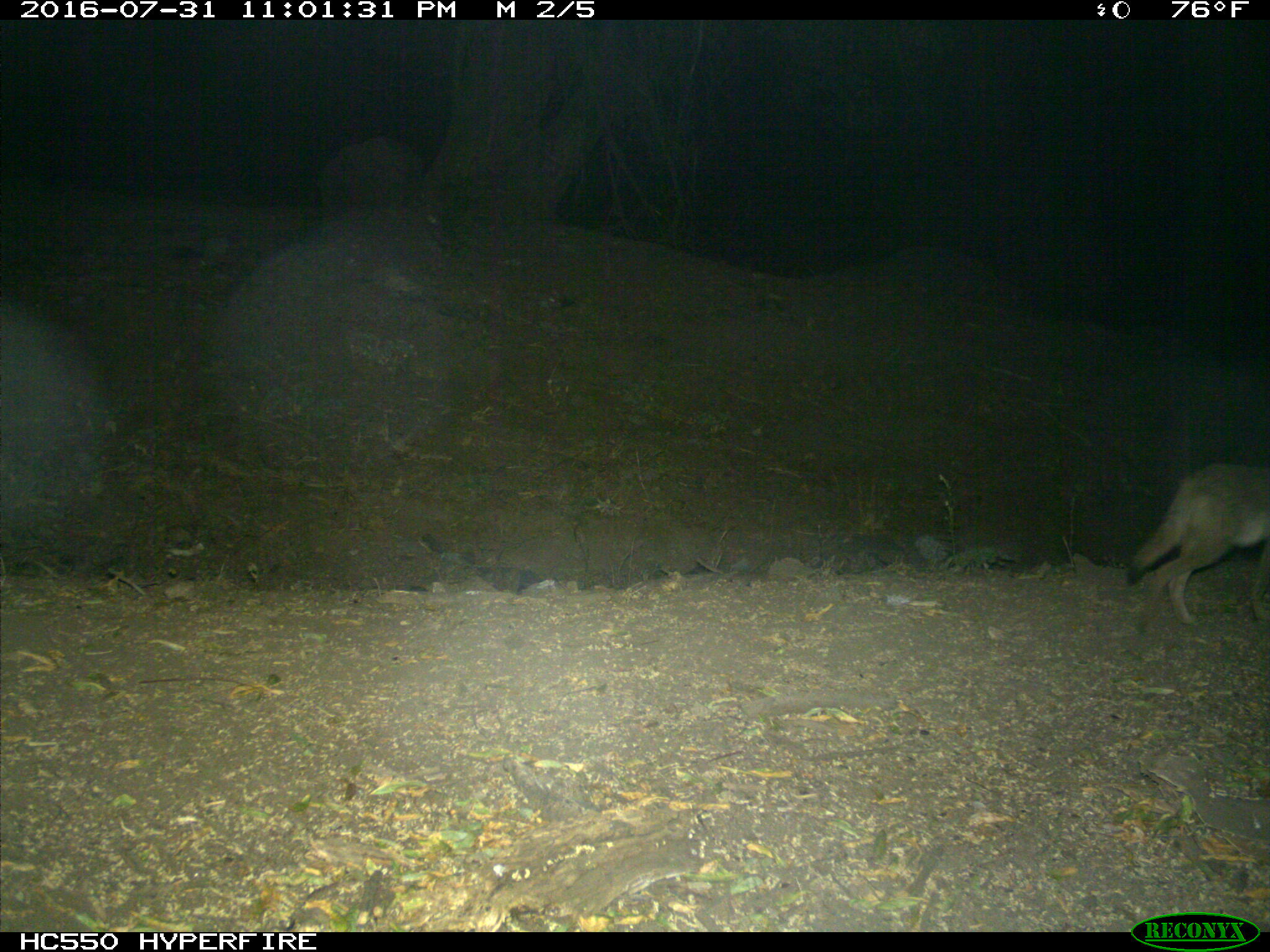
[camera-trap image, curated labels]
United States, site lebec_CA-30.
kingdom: Animalia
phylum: Chordata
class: Mammalia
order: Carnivora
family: Canidae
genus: Canis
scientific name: Canis latrans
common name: coyote